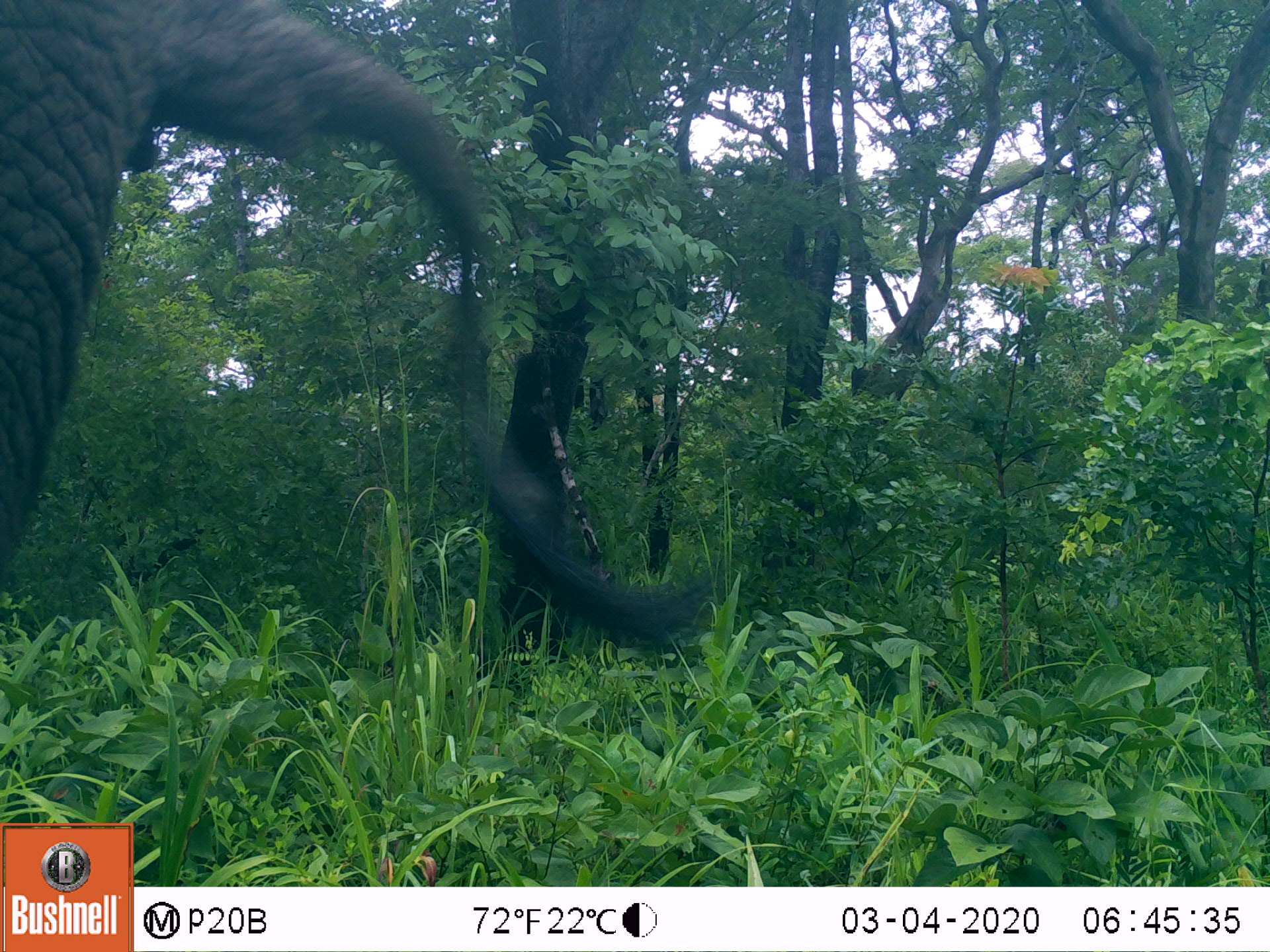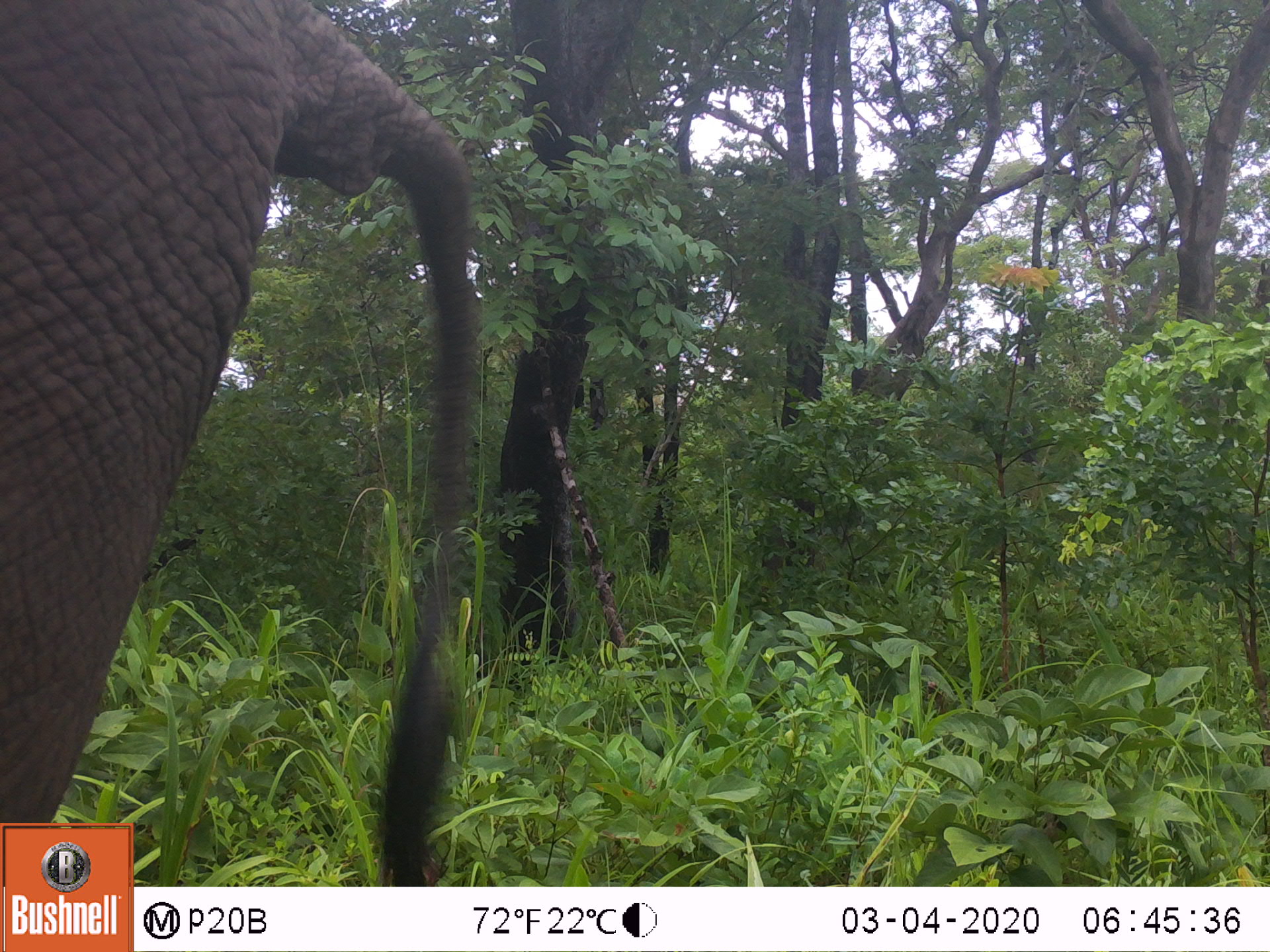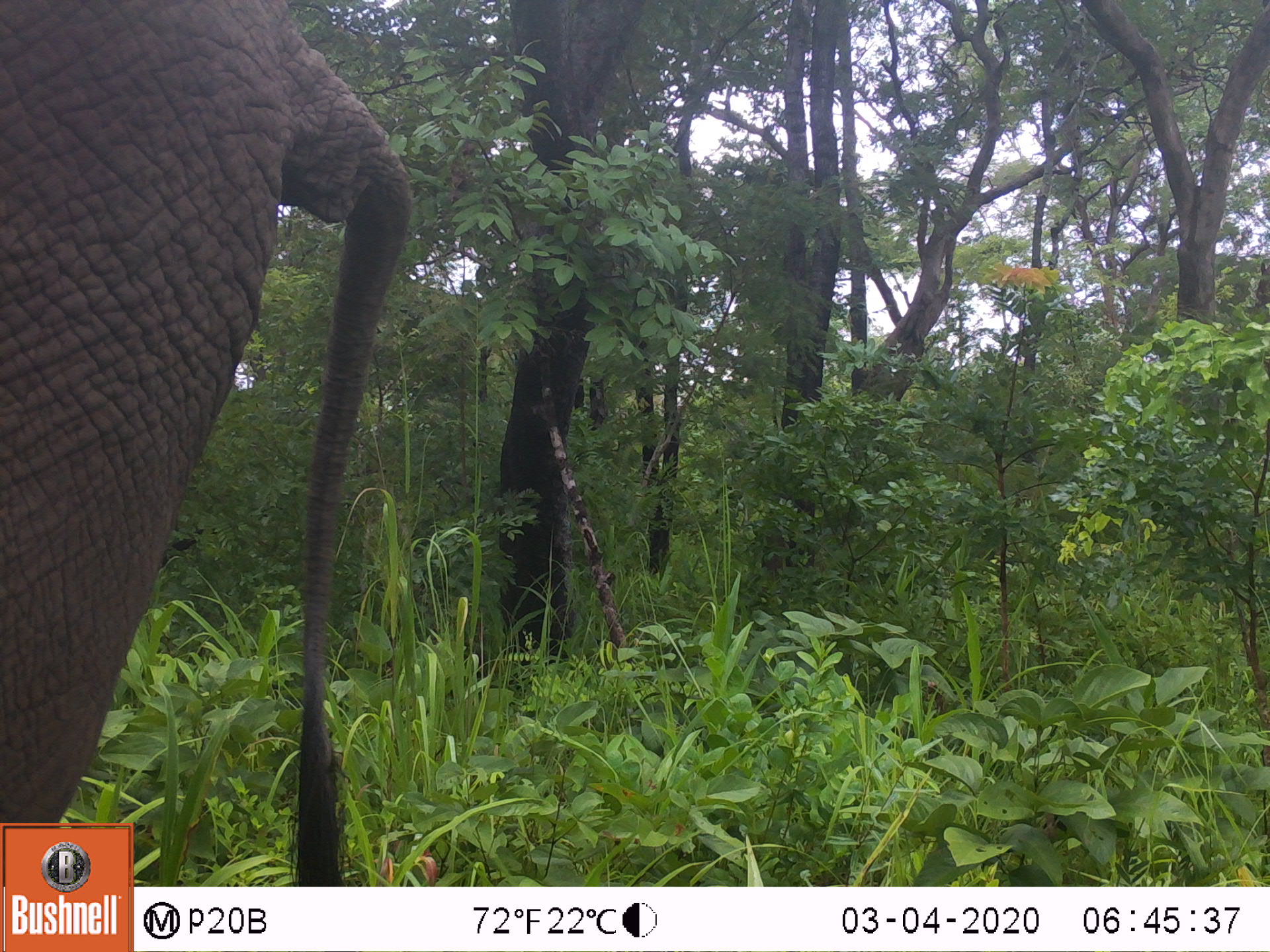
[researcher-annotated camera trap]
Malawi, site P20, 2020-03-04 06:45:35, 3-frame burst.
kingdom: Animalia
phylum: Chordata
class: Mammalia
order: Proboscidea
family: Elephantidae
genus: Loxodonta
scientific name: Loxodonta africana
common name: african savanna elephant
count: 1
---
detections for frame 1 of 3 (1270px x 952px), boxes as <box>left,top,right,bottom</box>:
african savanna elephant: <box>2,5,536,584</box>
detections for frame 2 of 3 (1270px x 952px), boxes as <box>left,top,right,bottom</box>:
african savanna elephant: <box>2,0,491,819</box>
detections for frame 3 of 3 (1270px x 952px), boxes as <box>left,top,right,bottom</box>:
african savanna elephant: <box>0,5,416,818</box>